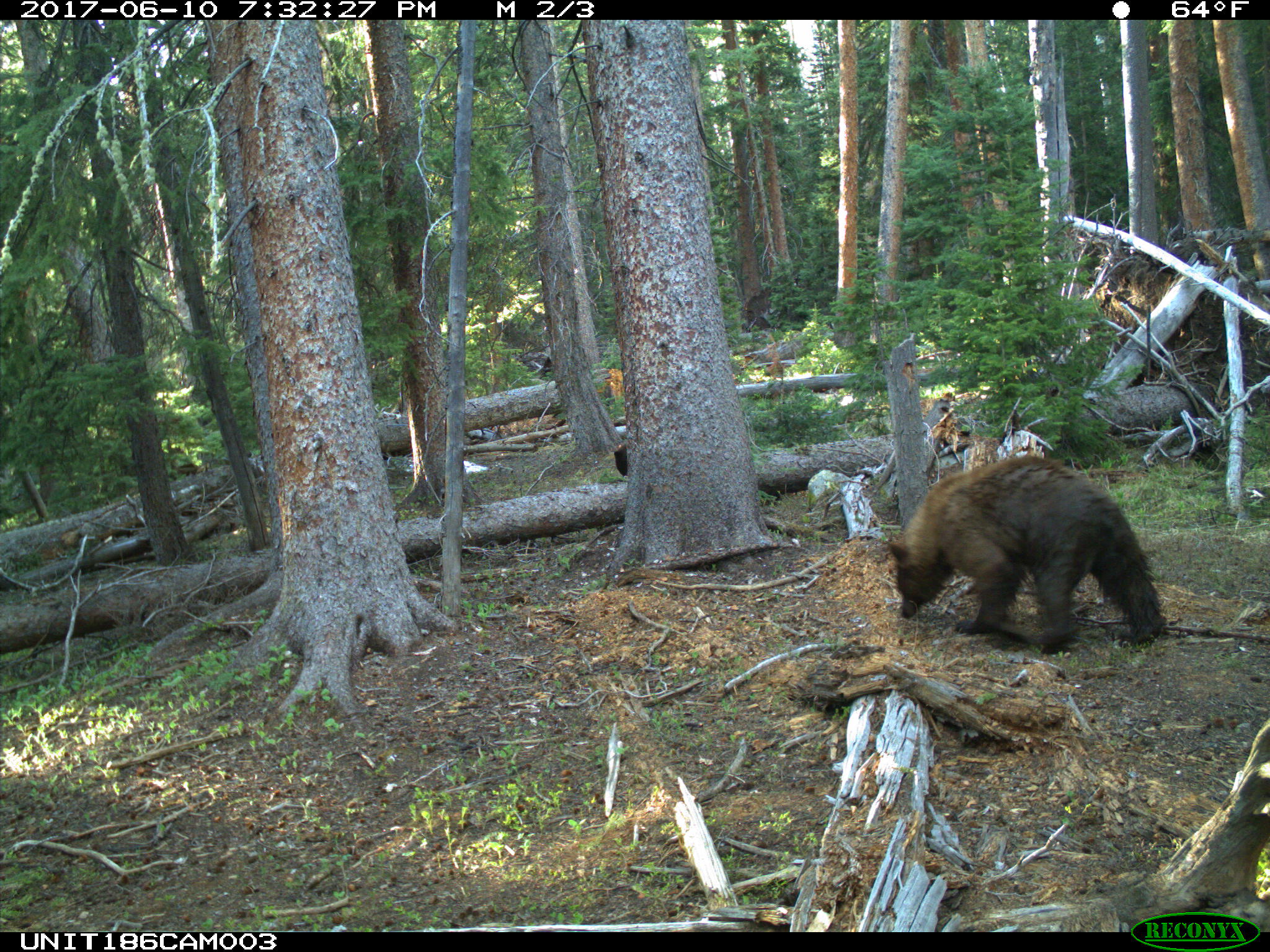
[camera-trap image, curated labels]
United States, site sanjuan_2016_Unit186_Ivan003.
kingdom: Animalia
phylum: Chordata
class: Mammalia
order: Carnivora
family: Ursidae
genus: Ursus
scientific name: Ursus americanus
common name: american black bear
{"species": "Ursus americanus (american black bear)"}